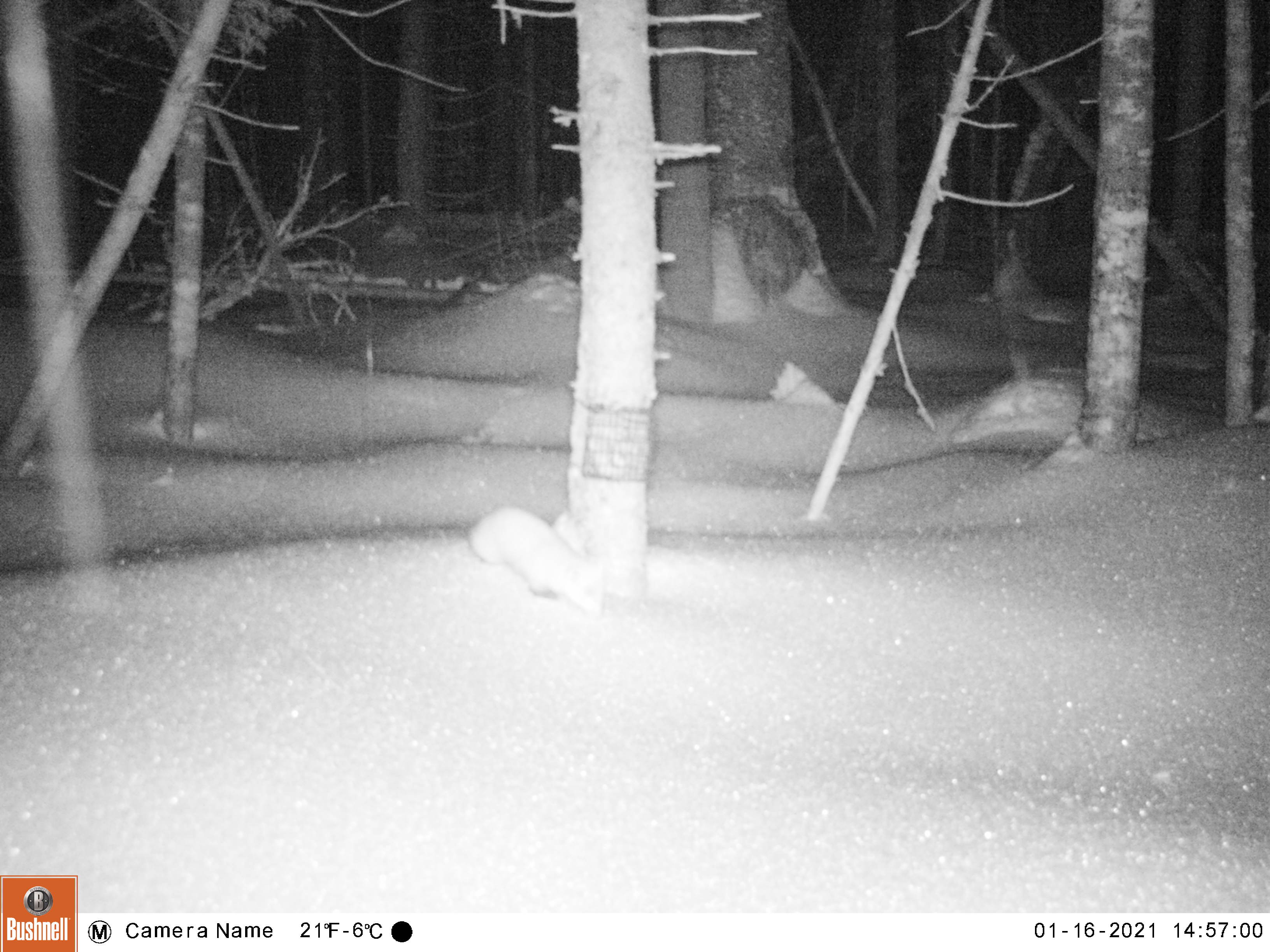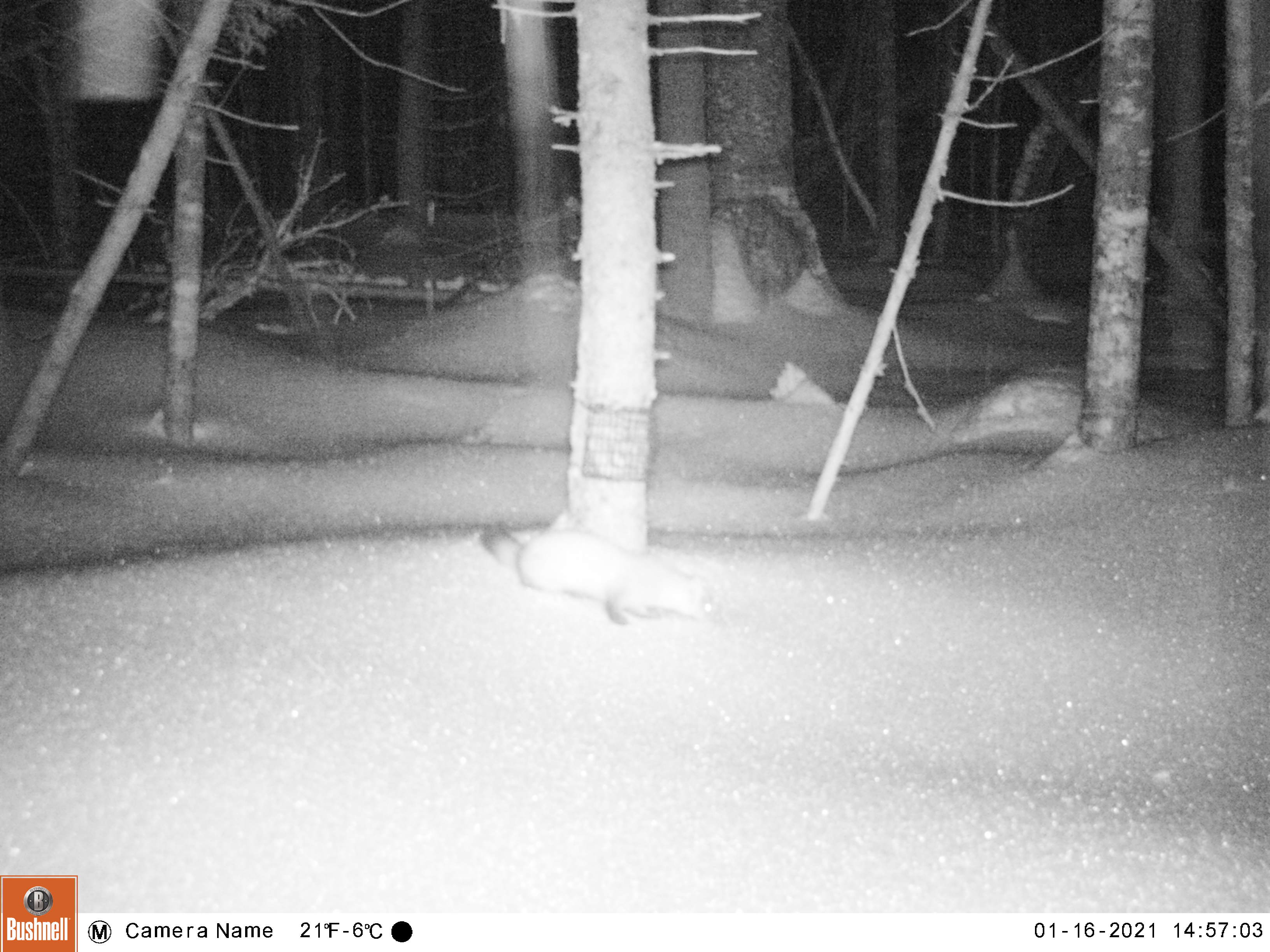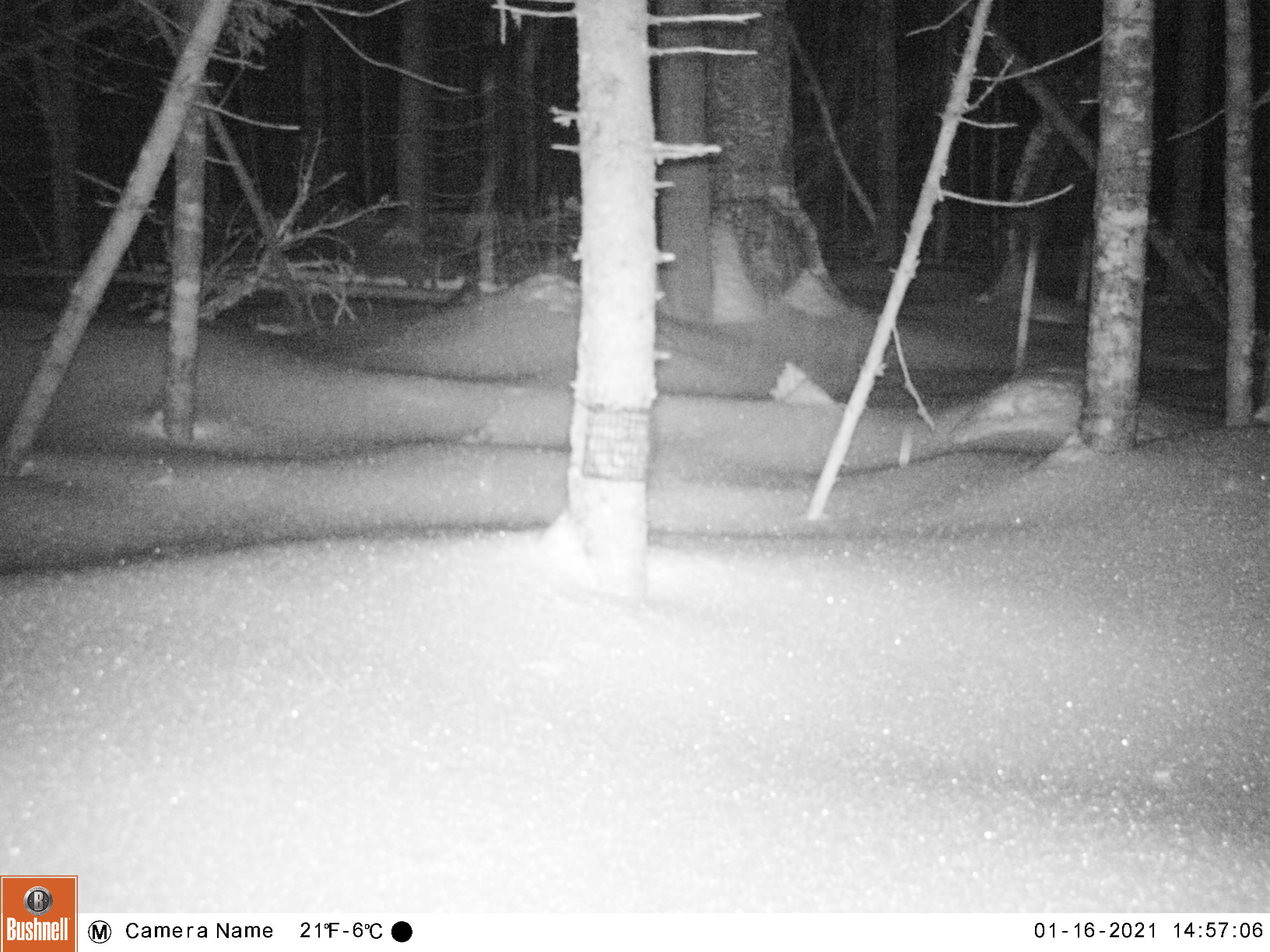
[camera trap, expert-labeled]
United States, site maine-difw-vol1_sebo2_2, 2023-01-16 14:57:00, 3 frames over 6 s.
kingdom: Animalia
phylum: Chordata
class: Mammalia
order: Carnivora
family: Mustelidae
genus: Martes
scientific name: Martes americana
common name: american marten